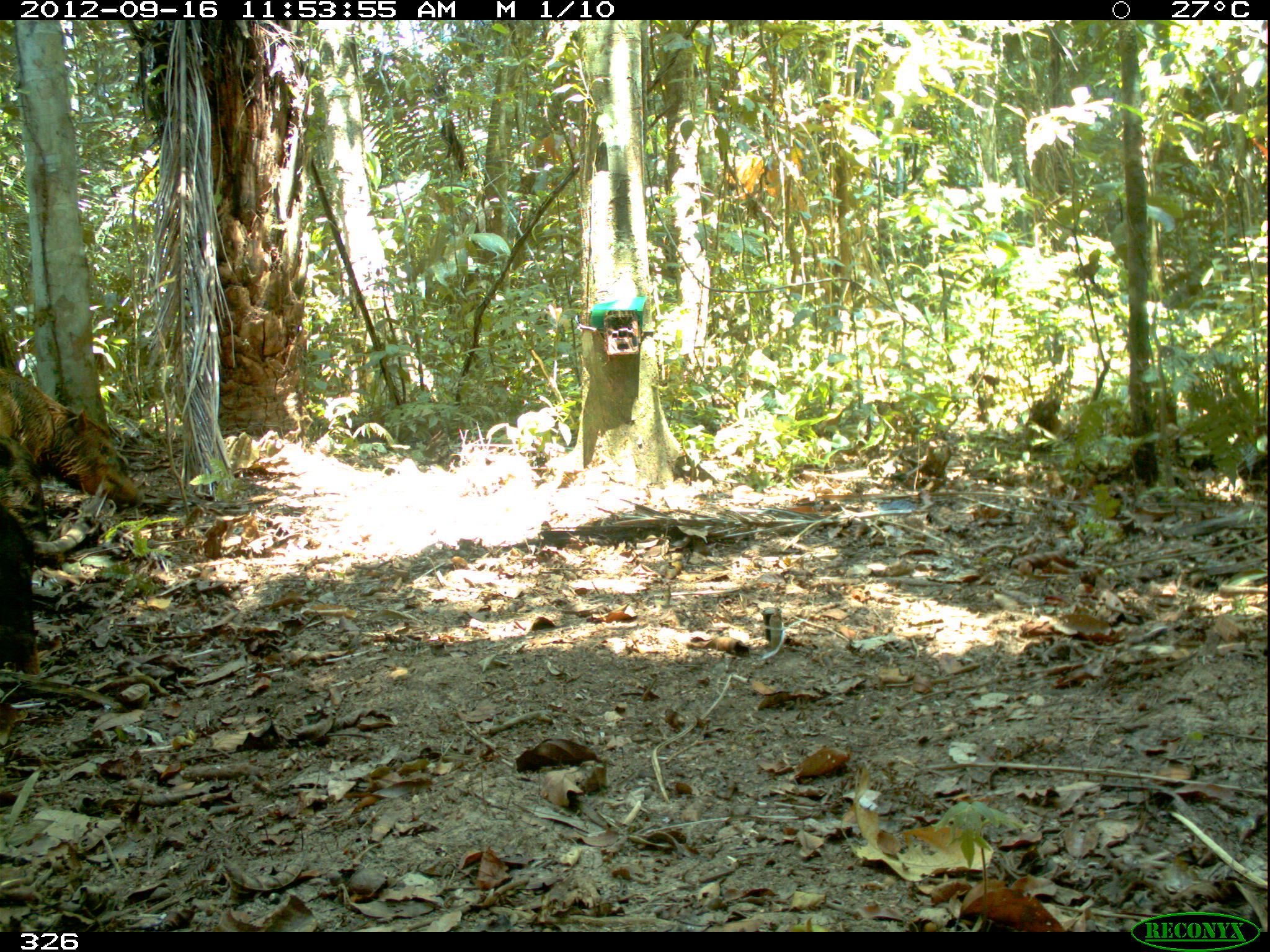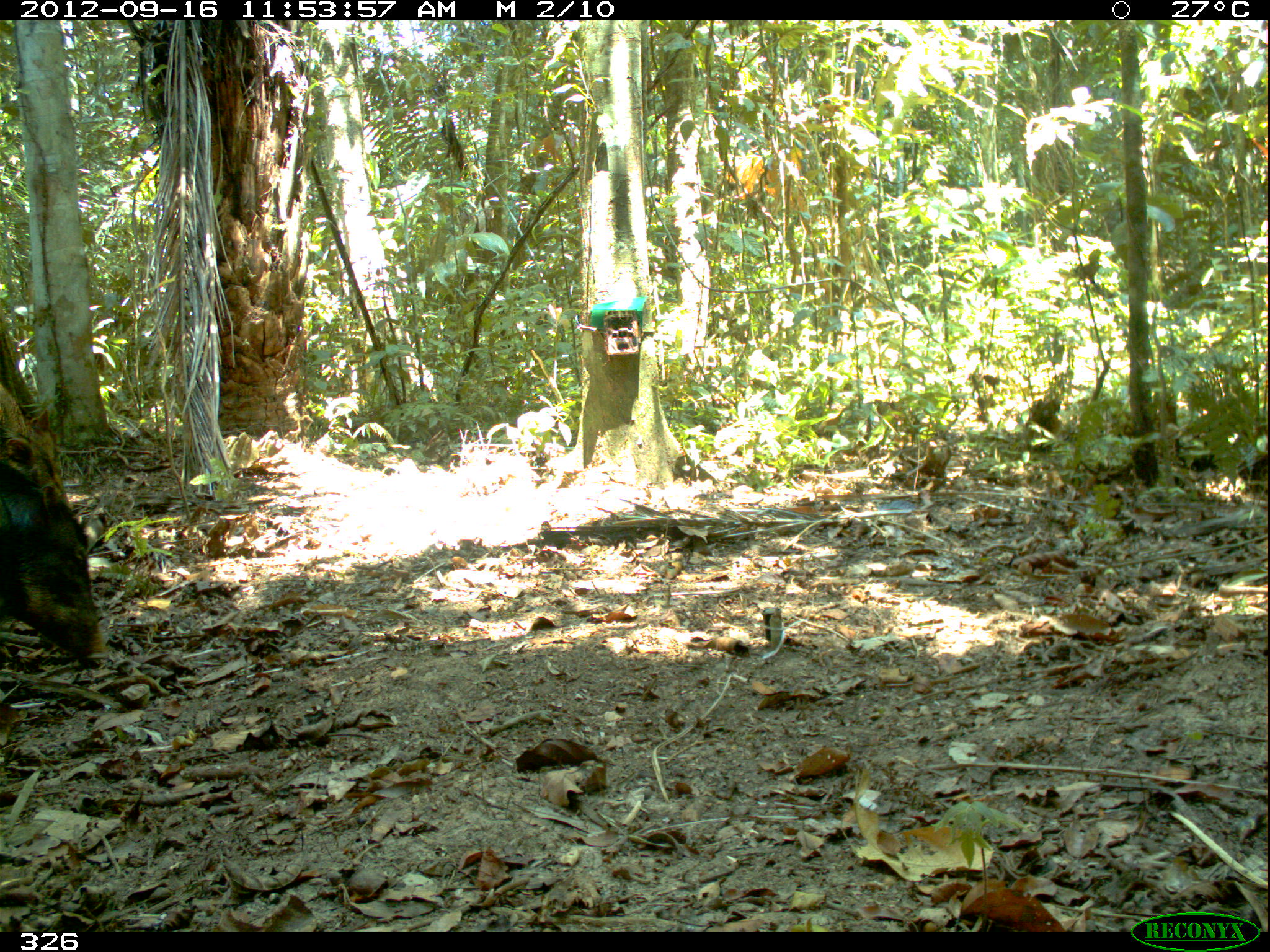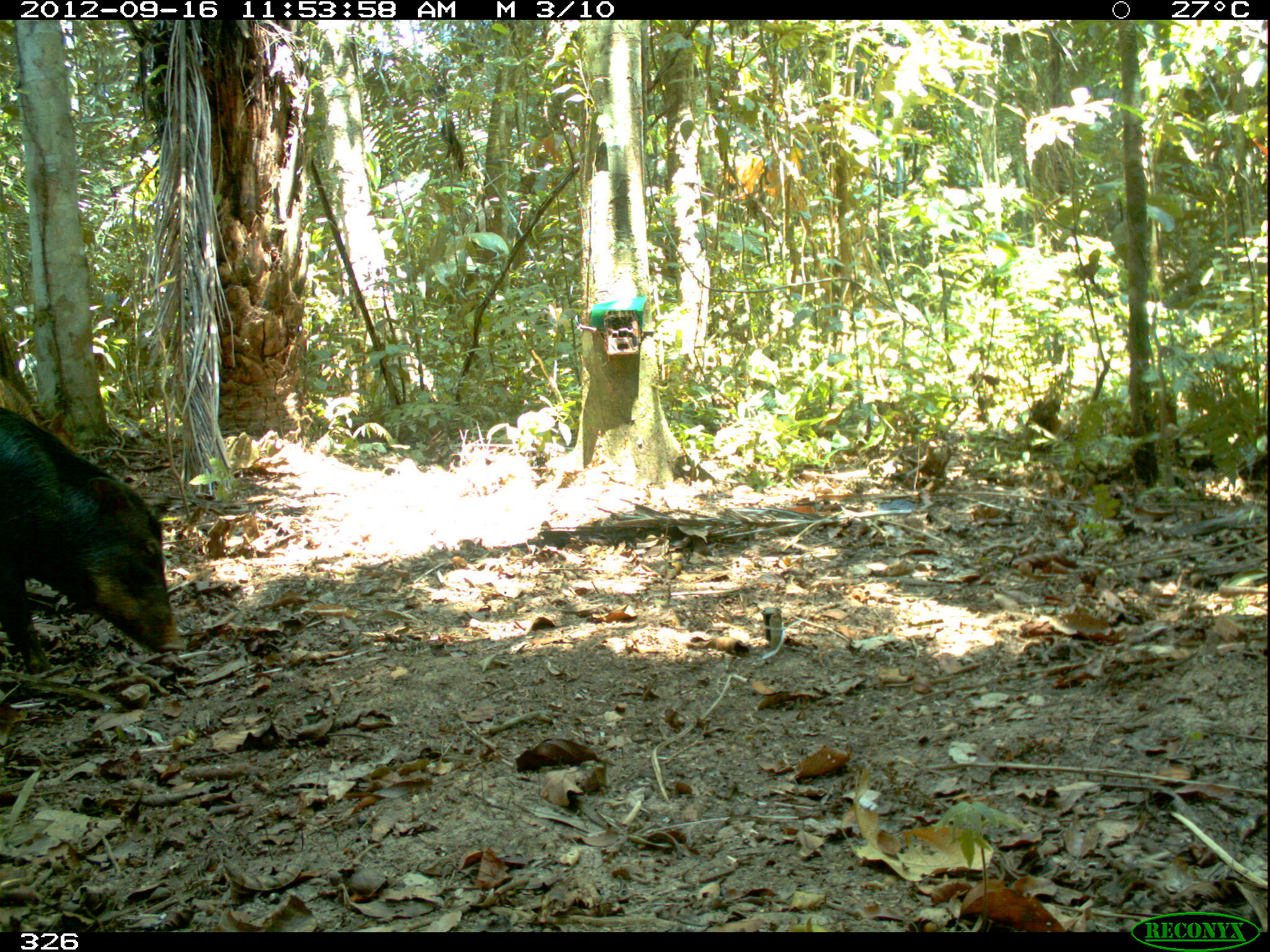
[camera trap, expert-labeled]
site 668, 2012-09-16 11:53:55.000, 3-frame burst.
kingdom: Animalia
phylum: Chordata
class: Mammalia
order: Artiodactyla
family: Tayassuidae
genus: Tayassu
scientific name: Tayassu pecari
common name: white-lipped peccary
Tayassu pecari (white-lipped peccary).